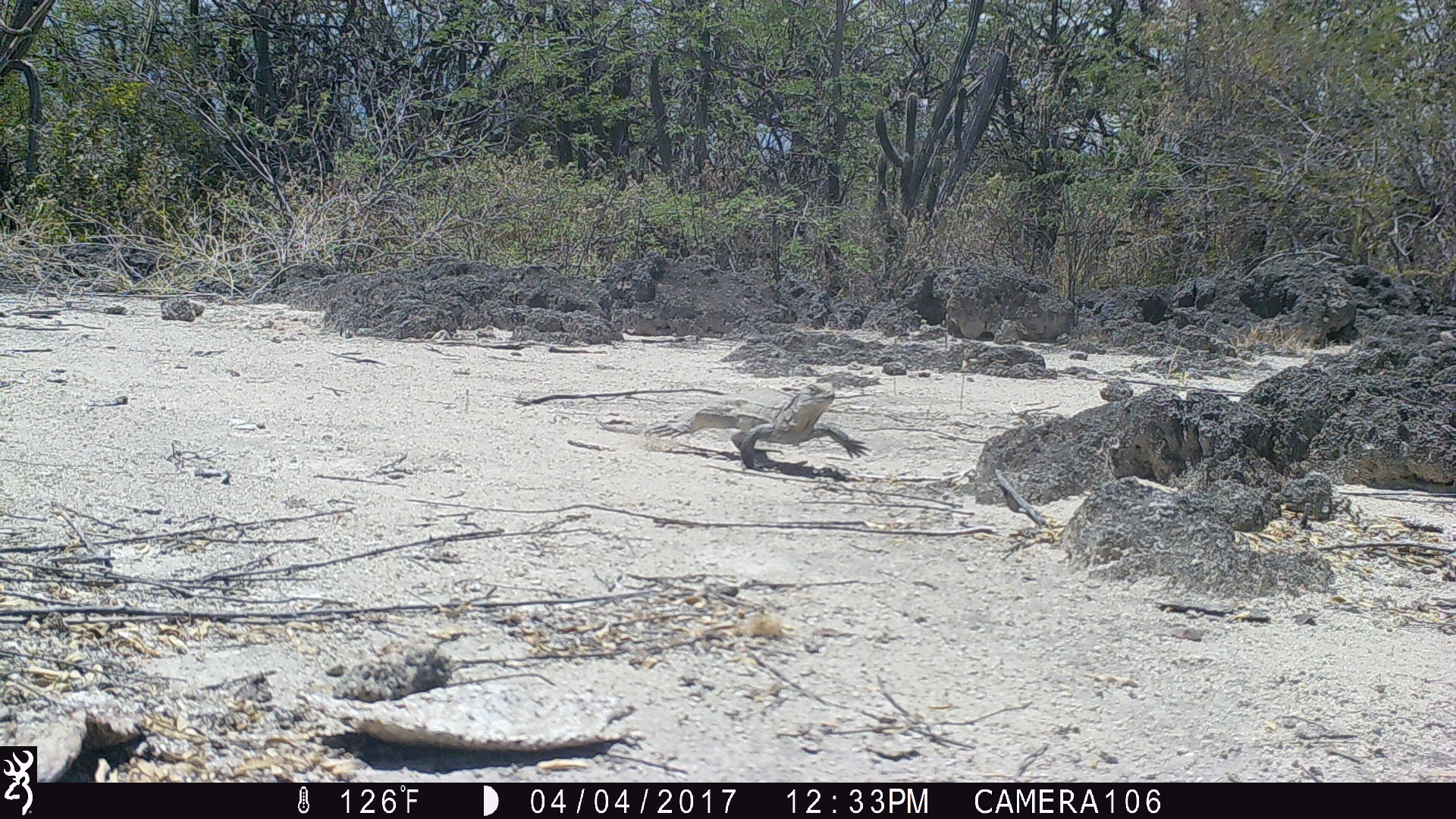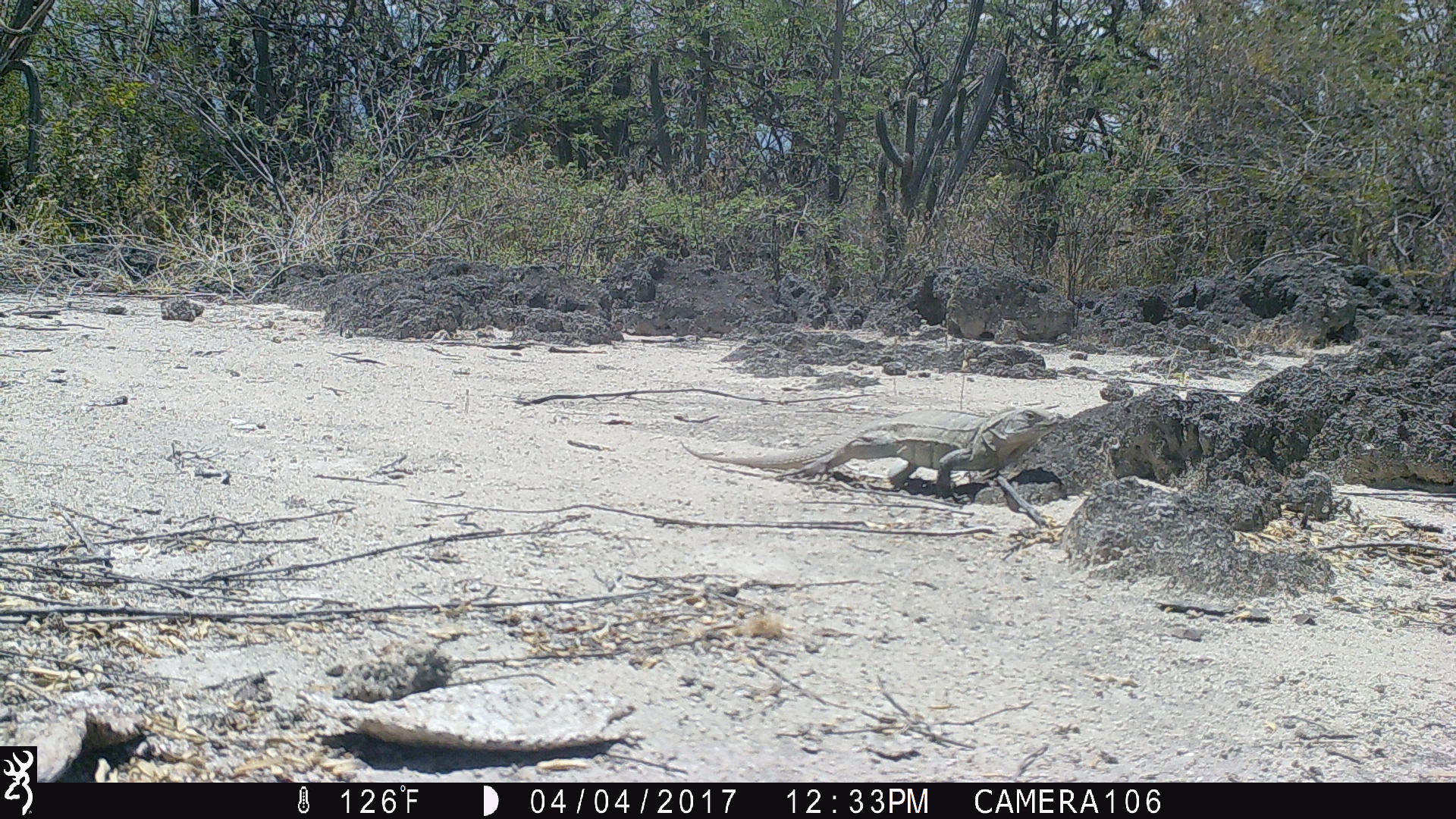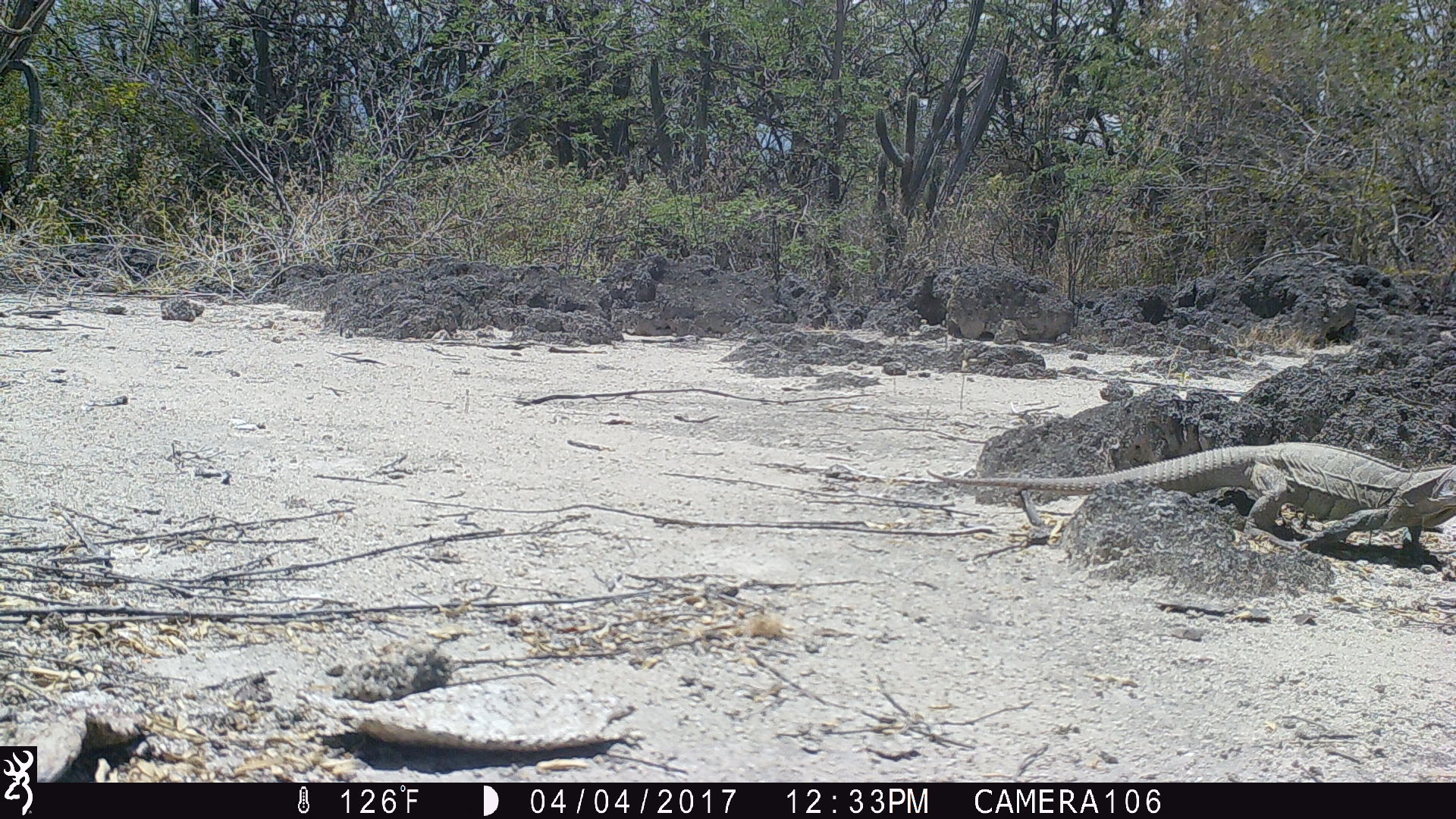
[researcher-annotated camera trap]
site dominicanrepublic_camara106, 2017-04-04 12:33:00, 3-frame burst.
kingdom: Animalia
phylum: Chordata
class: Reptilia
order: Squamata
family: Iguanidae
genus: Iguana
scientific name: Iguana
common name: typical iguanas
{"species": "Iguana (typical iguanas)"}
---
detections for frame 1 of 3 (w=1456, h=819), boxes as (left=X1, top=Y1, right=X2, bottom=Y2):
iguana: (left=633, top=379, right=855, bottom=463)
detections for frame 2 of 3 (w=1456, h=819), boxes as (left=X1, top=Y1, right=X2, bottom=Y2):
iguana: (left=670, top=402, right=1059, bottom=504)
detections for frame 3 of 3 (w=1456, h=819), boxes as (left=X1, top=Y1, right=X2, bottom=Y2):
iguana: (left=920, top=436, right=1456, bottom=558)